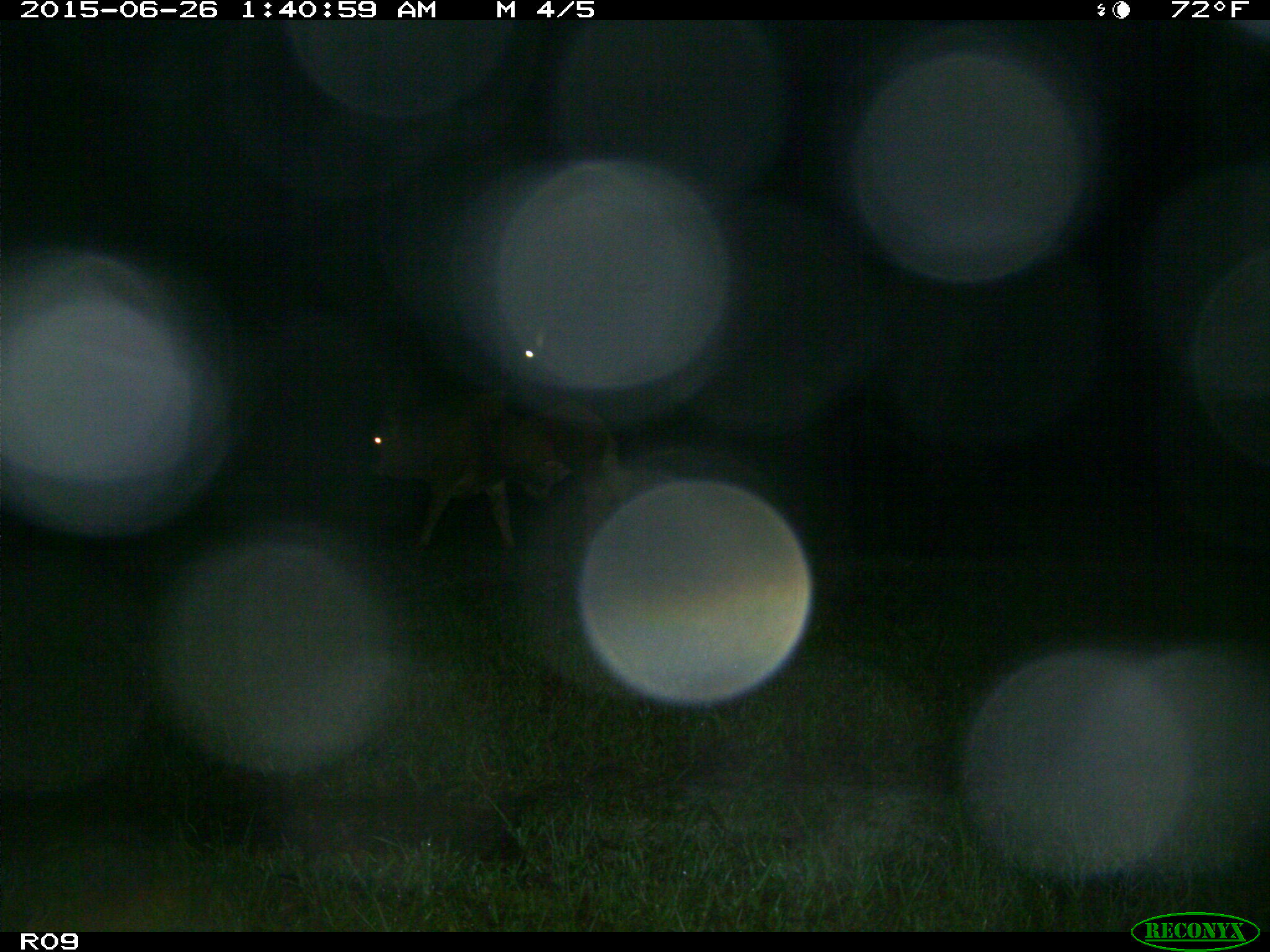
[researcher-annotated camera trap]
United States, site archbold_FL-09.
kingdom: Animalia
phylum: Chordata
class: Mammalia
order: Artiodactyla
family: Bovidae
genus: Bos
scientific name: Bos taurus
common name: domestic cow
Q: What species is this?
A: Bos taurus (domestic cow).